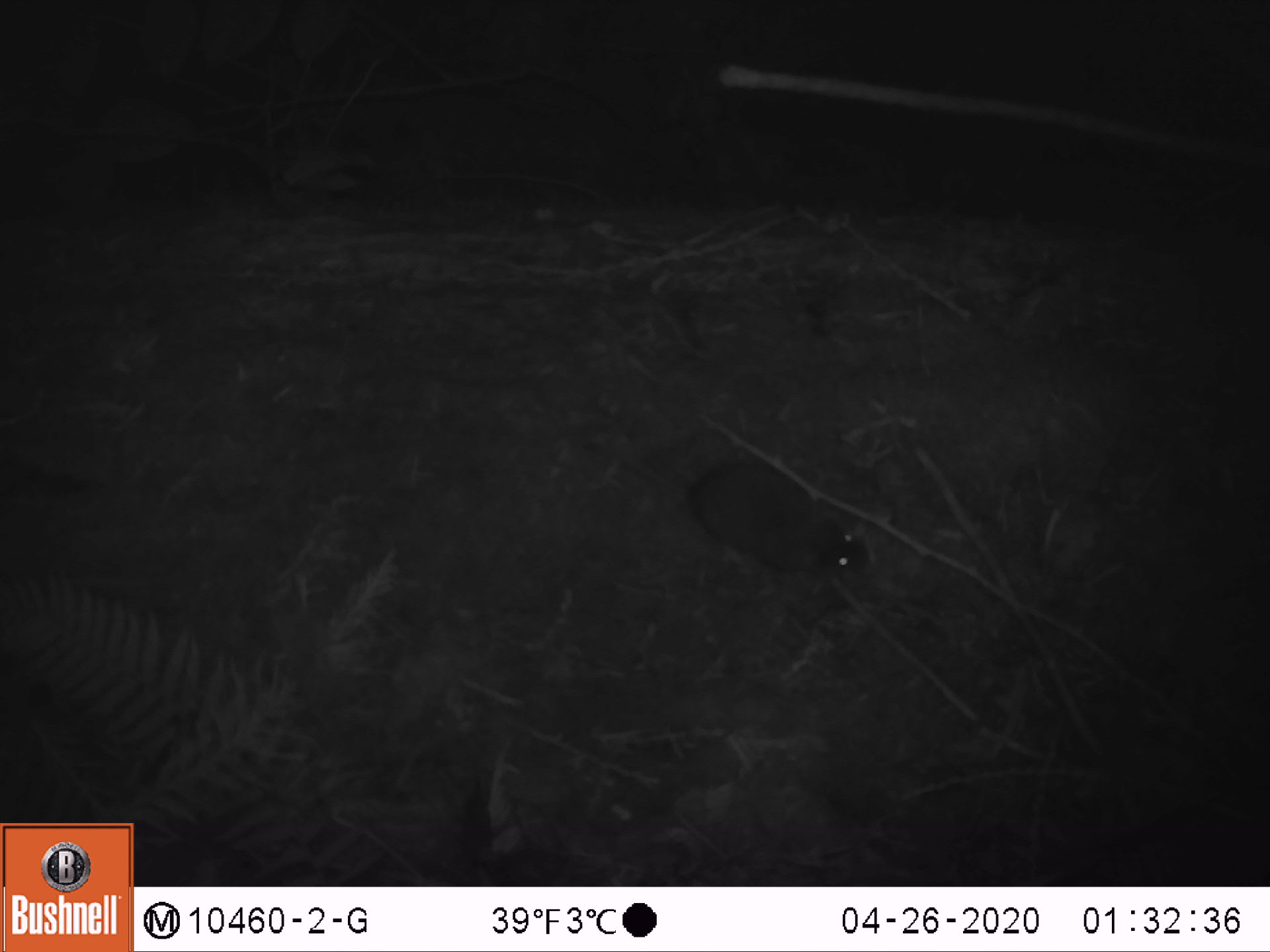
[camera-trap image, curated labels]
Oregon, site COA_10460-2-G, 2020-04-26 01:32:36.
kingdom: Animalia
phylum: Chordata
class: Mammalia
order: Rodentia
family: Sciuridae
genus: Glaucomys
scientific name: Glaucomys oregonensis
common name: humboldt's flying squirrel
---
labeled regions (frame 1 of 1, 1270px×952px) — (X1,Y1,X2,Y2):
humboldt's flying squirrel: (662,452,889,601)